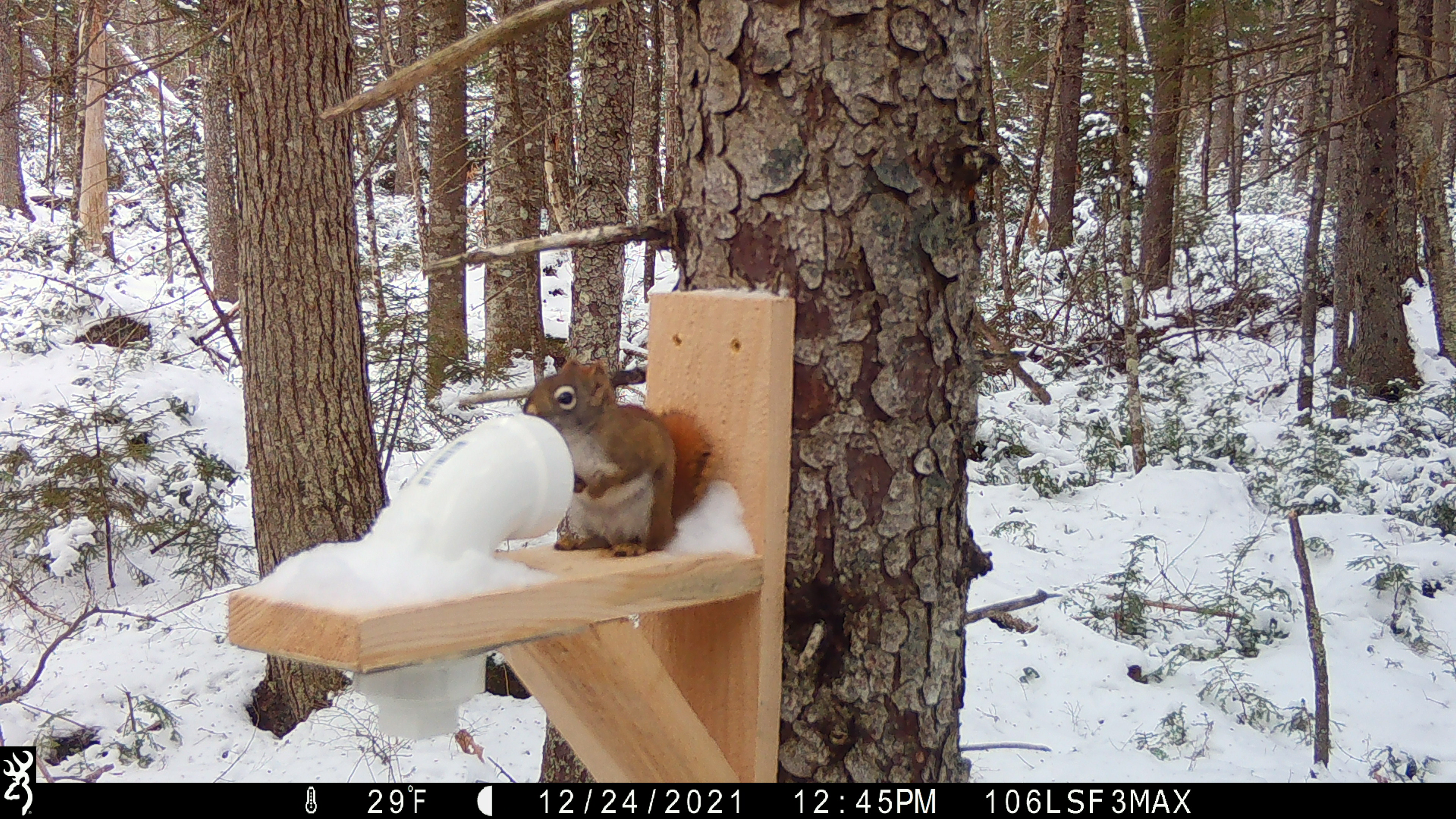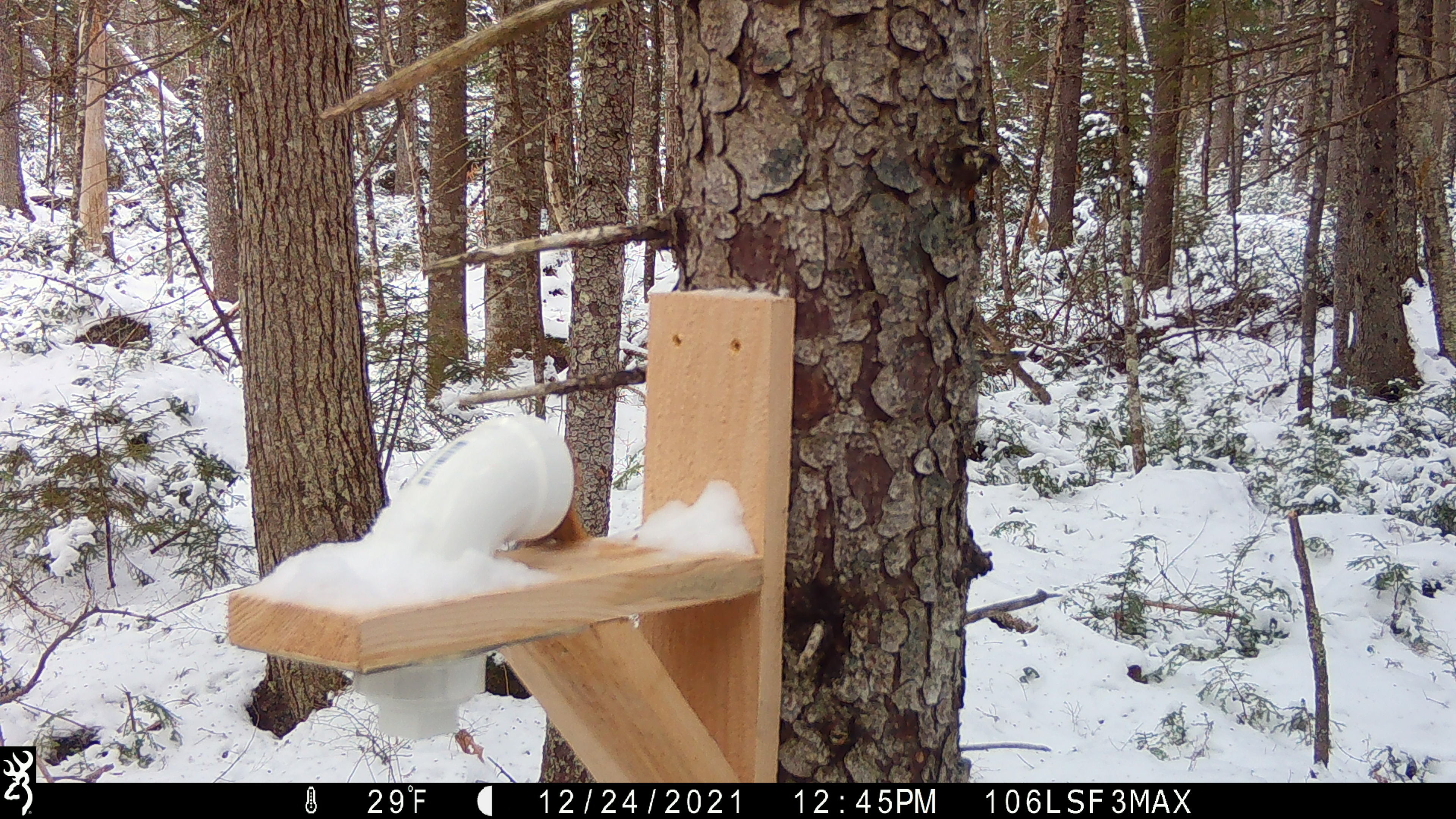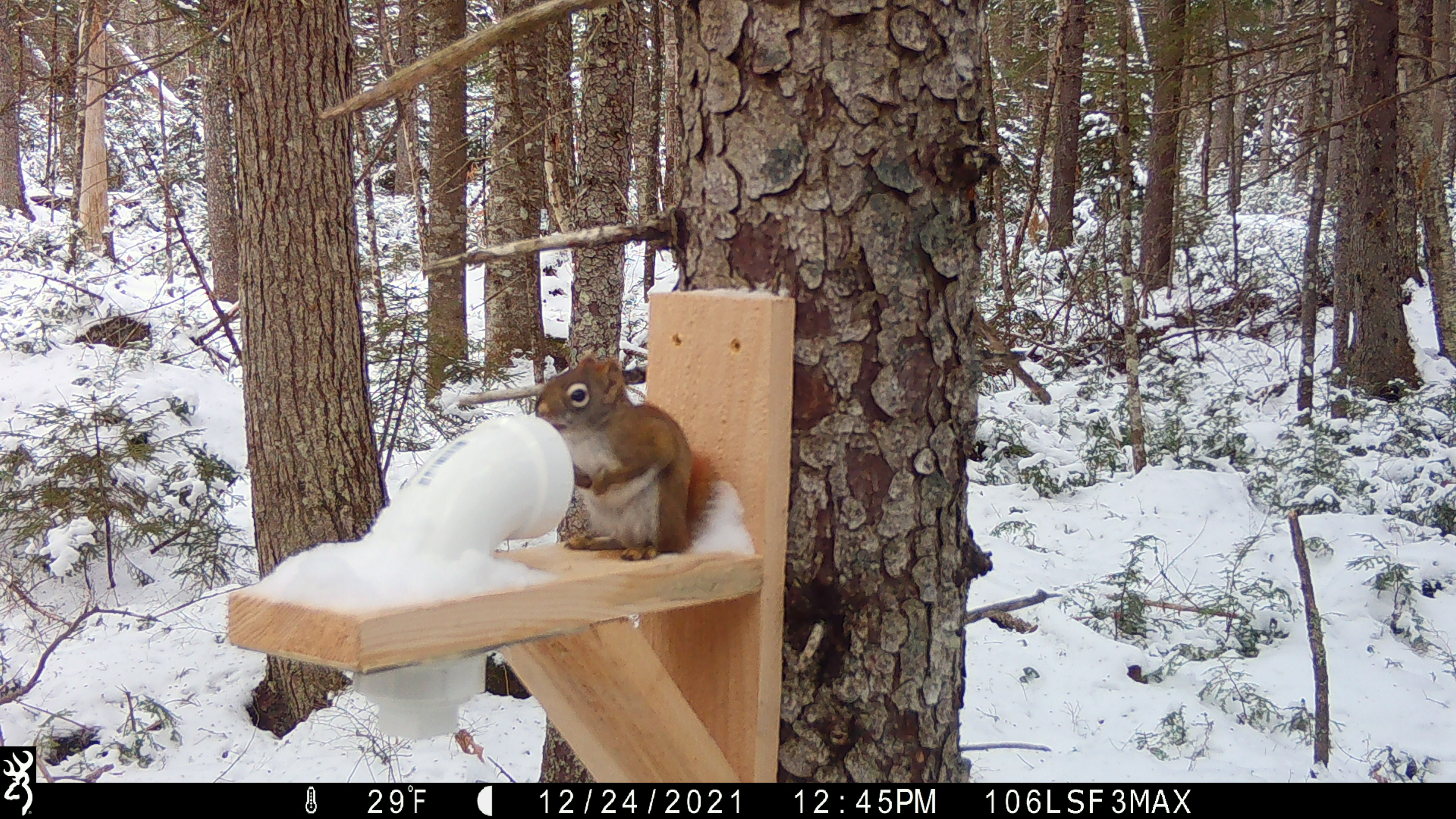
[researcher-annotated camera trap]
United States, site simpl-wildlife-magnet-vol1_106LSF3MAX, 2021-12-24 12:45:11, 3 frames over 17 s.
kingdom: Animalia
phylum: Chordata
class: Mammalia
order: Rodentia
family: Sciuridae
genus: Tamiasciurus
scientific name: Tamiasciurus hudsonicus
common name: red squirrel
Red squirrel (Tamiasciurus hudsonicus).